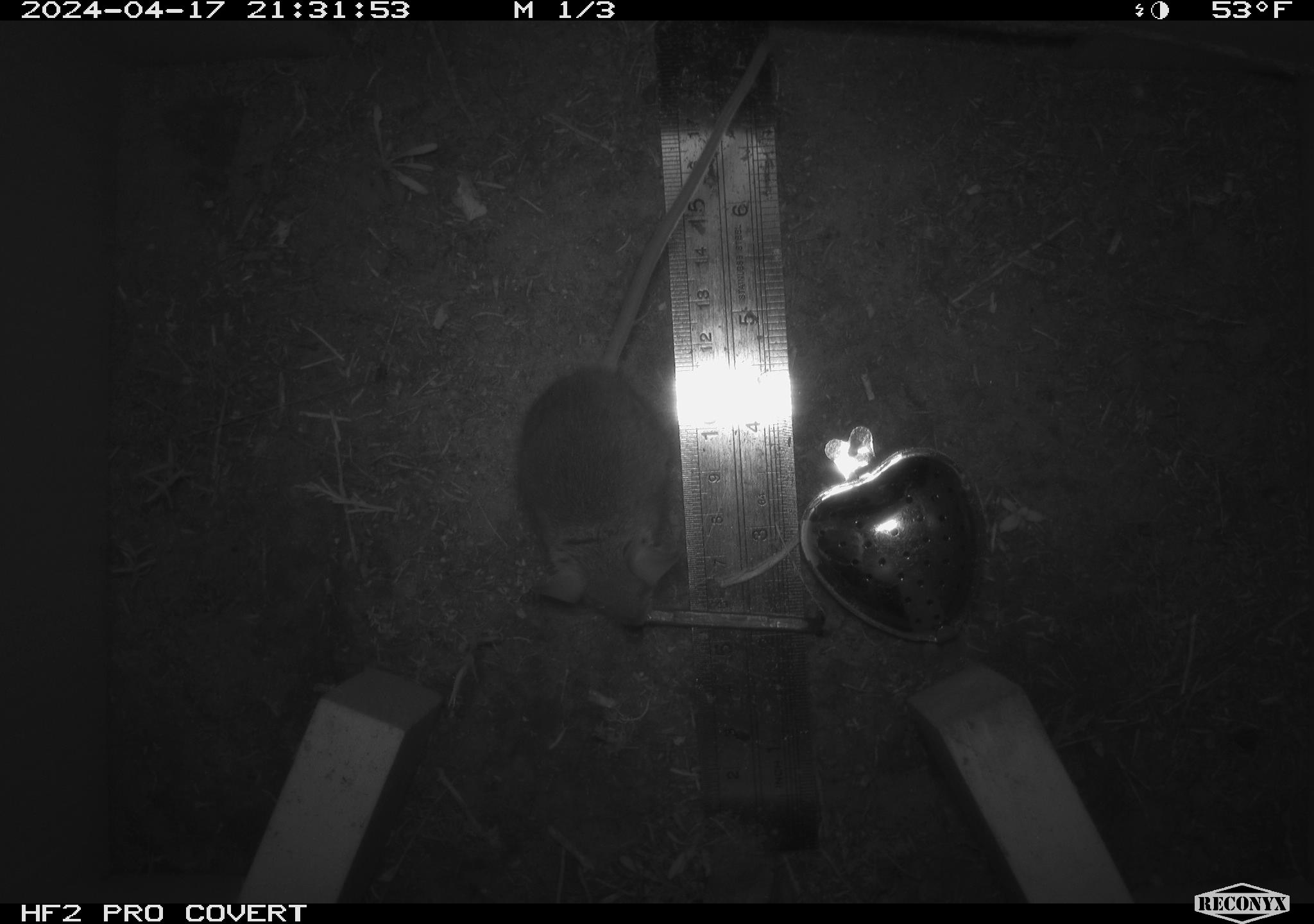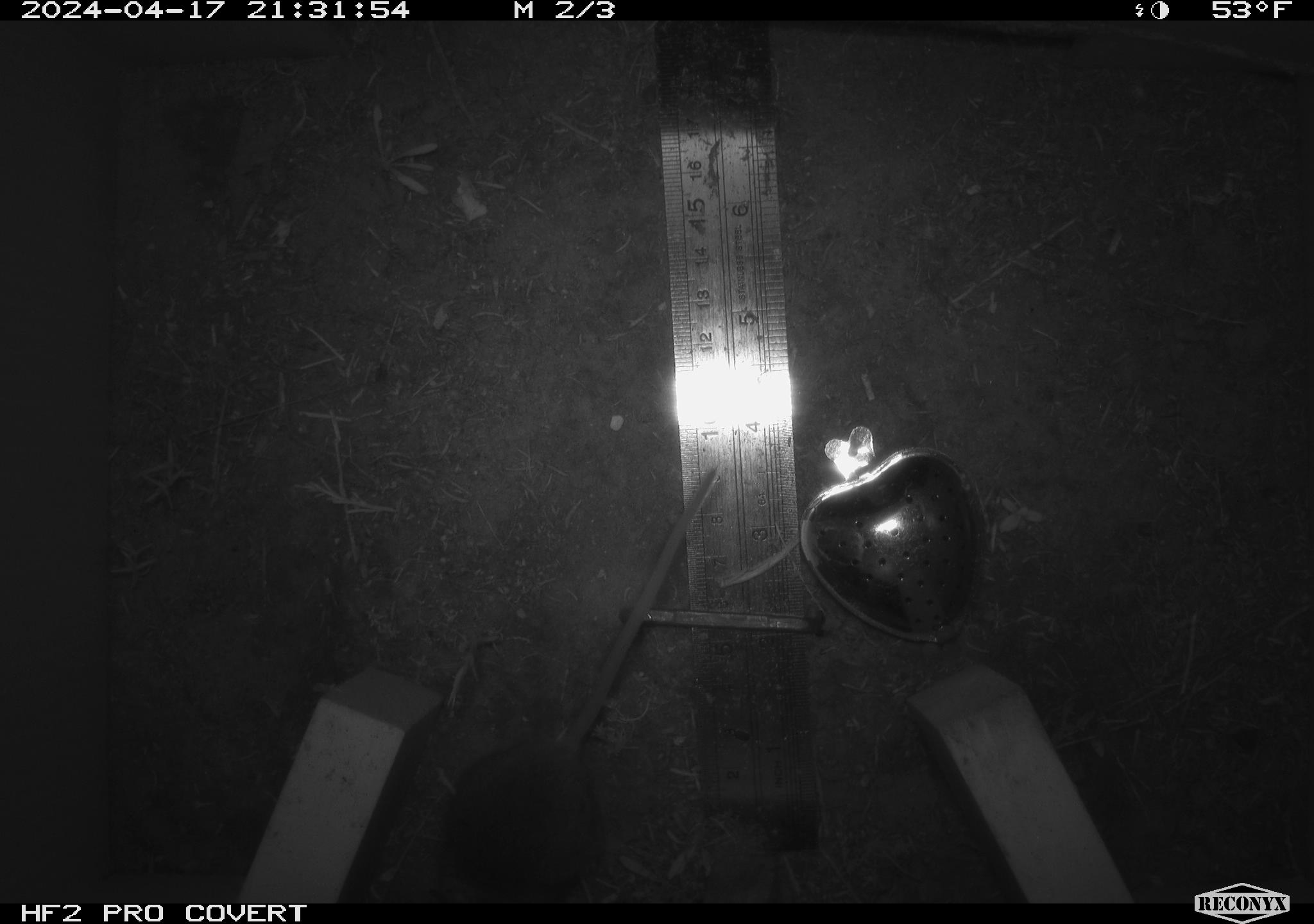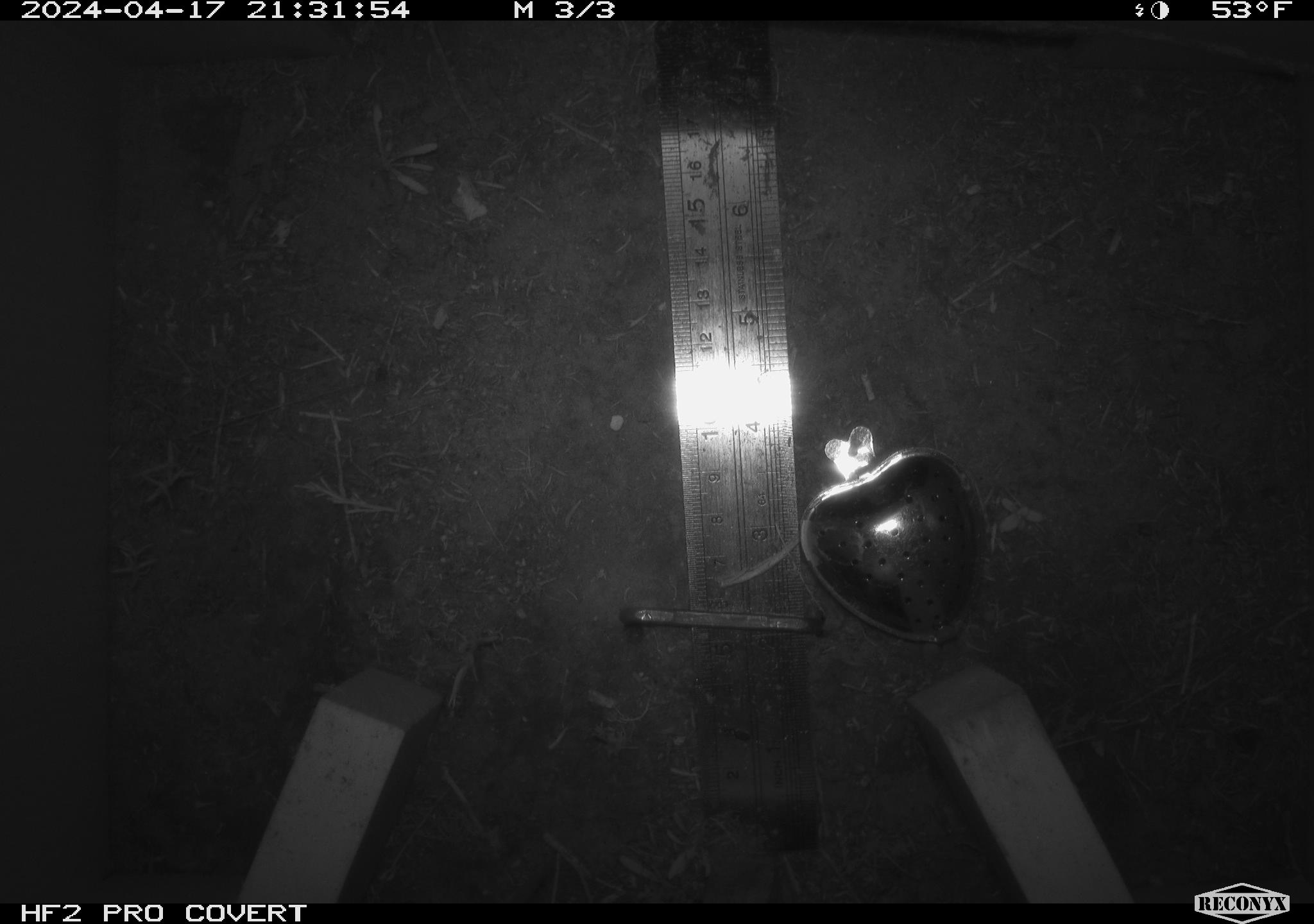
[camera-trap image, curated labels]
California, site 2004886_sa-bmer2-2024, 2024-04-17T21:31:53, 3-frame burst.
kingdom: Animalia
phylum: Chordata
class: Mammalia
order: Rodentia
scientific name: Rodentia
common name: mouse species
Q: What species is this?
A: Mouse species (Rodentia).